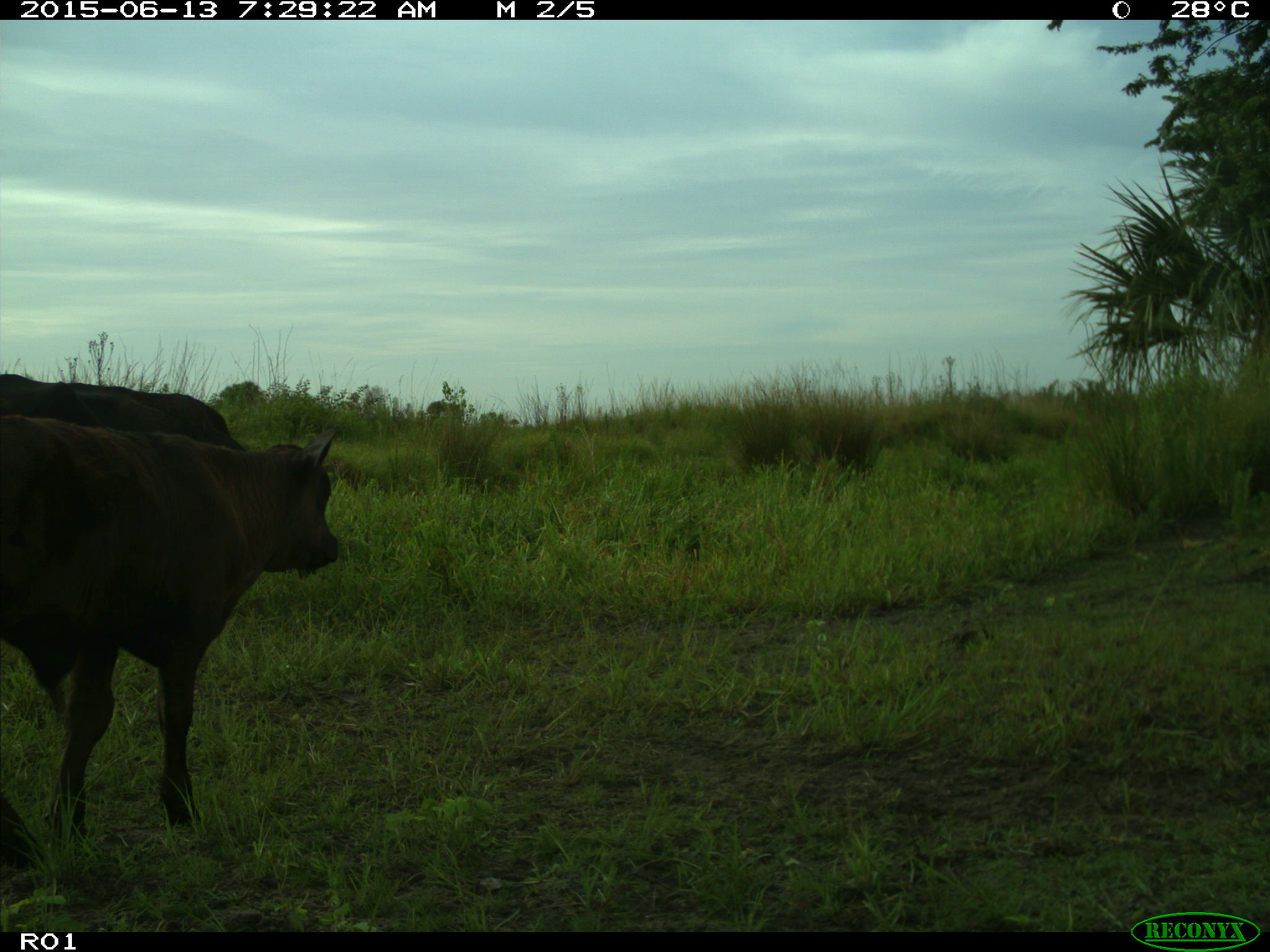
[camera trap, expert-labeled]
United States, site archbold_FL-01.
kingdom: Animalia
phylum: Chordata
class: Mammalia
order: Artiodactyla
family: Bovidae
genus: Bos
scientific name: Bos taurus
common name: domestic cow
Bos taurus (domestic cow).